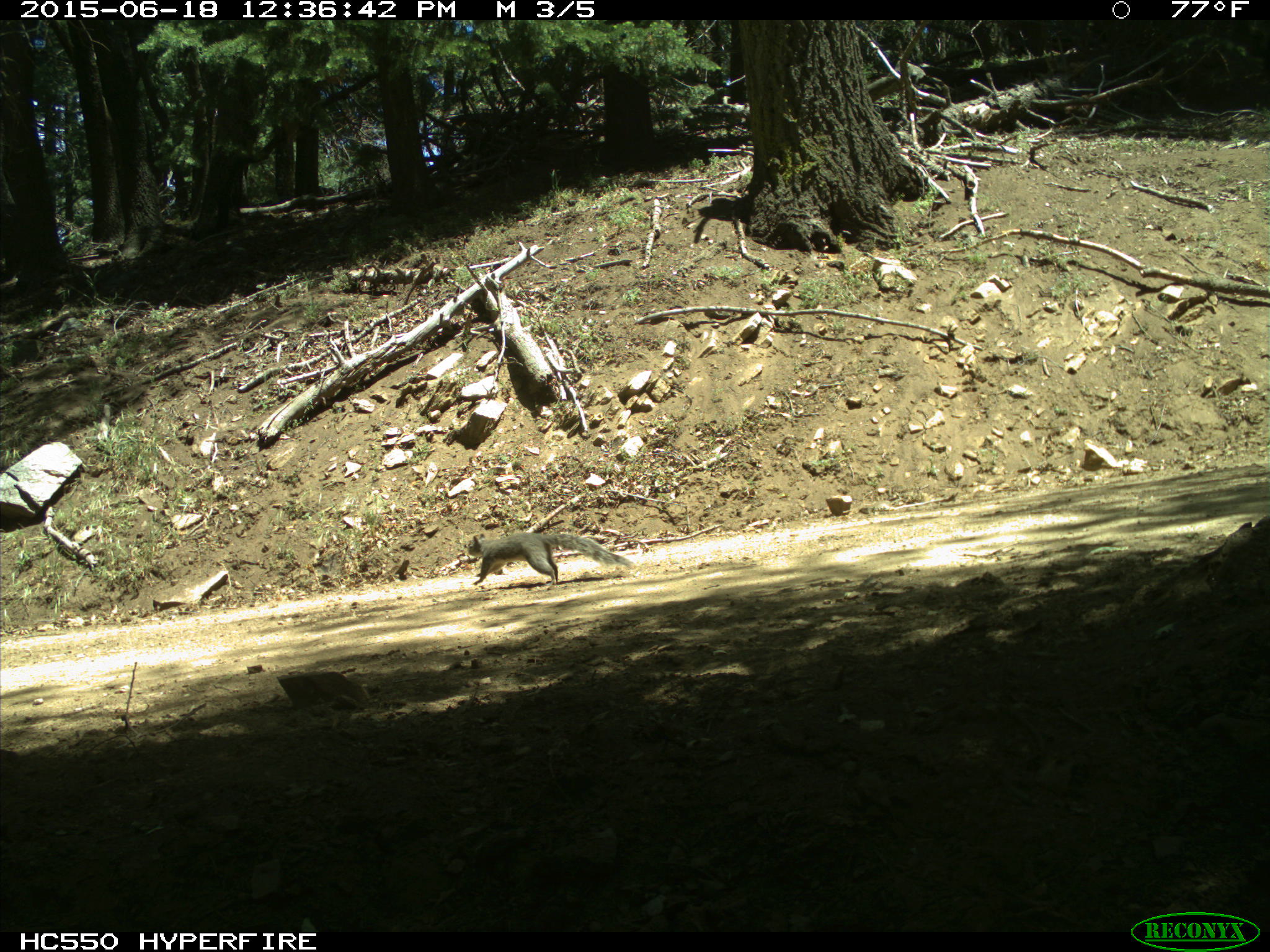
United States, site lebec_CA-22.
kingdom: Animalia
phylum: Chordata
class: Mammalia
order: Rodentia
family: Sciuridae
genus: Sciurus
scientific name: Sciurus carolinensis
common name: eastern gray squirrel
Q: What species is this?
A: Sciurus carolinensis (eastern gray squirrel).